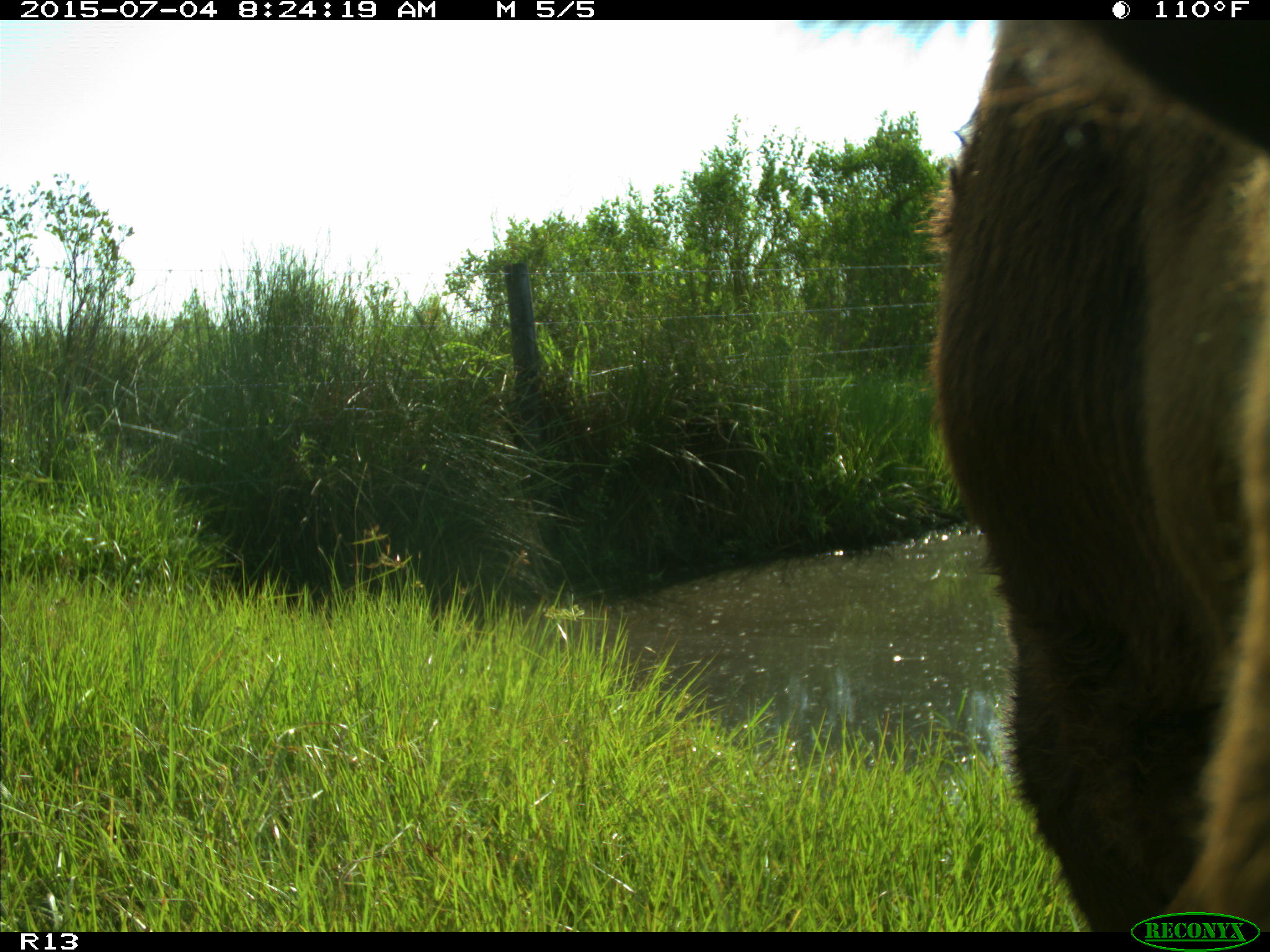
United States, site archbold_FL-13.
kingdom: Animalia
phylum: Chordata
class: Mammalia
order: Artiodactyla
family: Bovidae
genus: Bos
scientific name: Bos taurus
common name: domestic cow